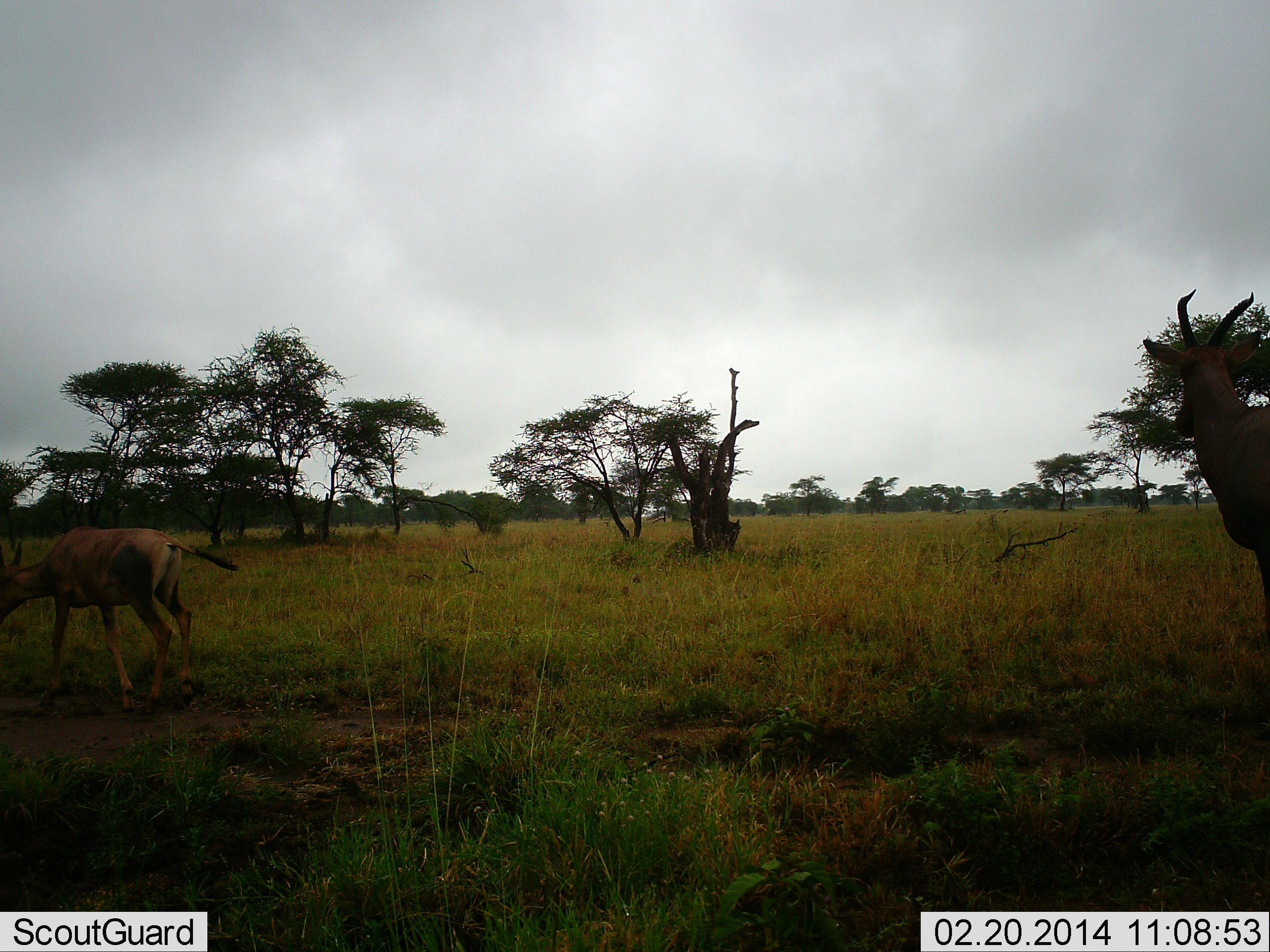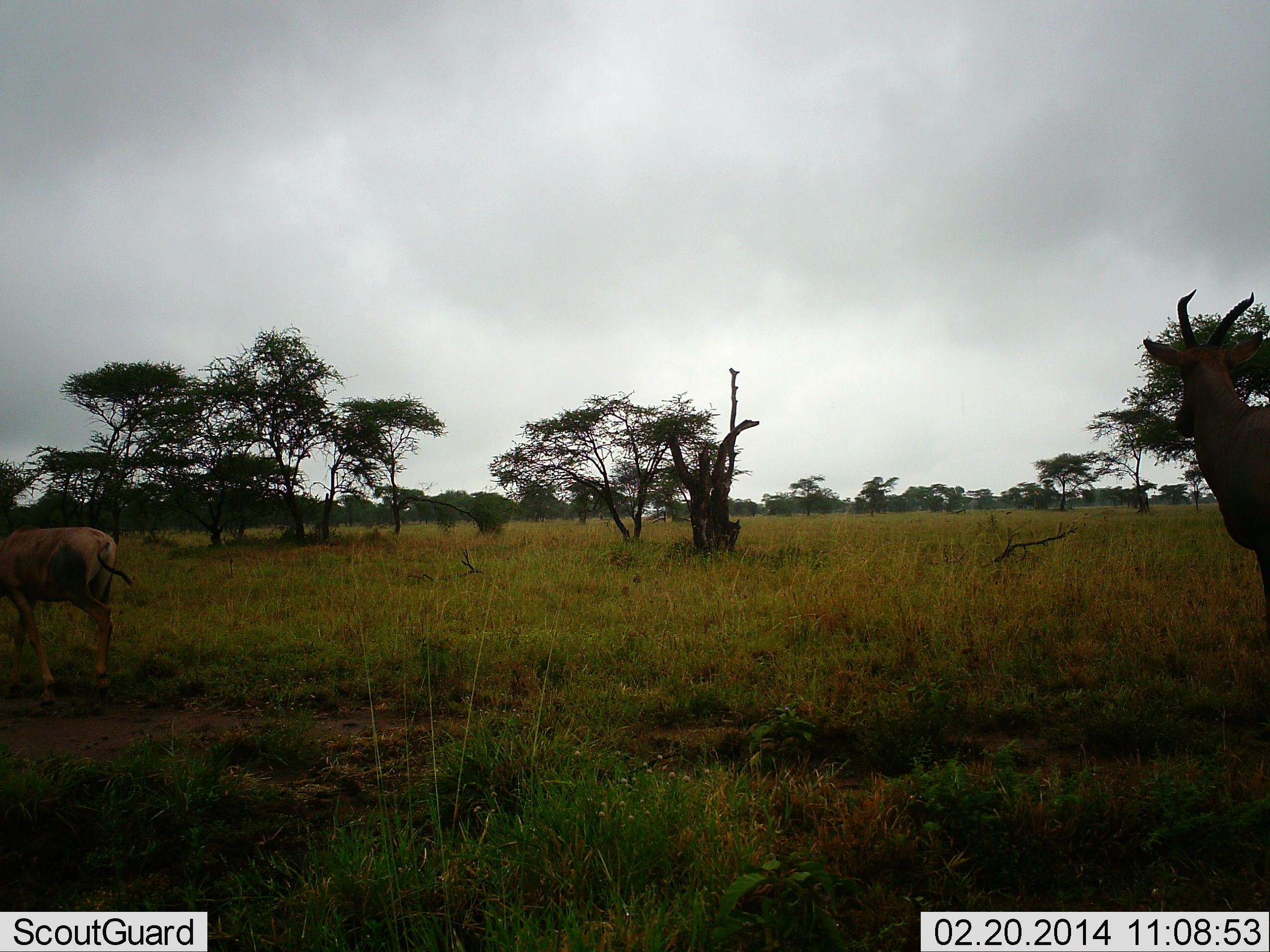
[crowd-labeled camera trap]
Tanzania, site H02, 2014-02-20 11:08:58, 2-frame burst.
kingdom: Animalia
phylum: Chordata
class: Mammalia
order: Artiodactyla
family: Bovidae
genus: Alcelaphus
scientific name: Alcelaphus buselaphus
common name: hartebeest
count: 2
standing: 70%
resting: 0%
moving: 40%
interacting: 0%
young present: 10%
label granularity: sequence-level